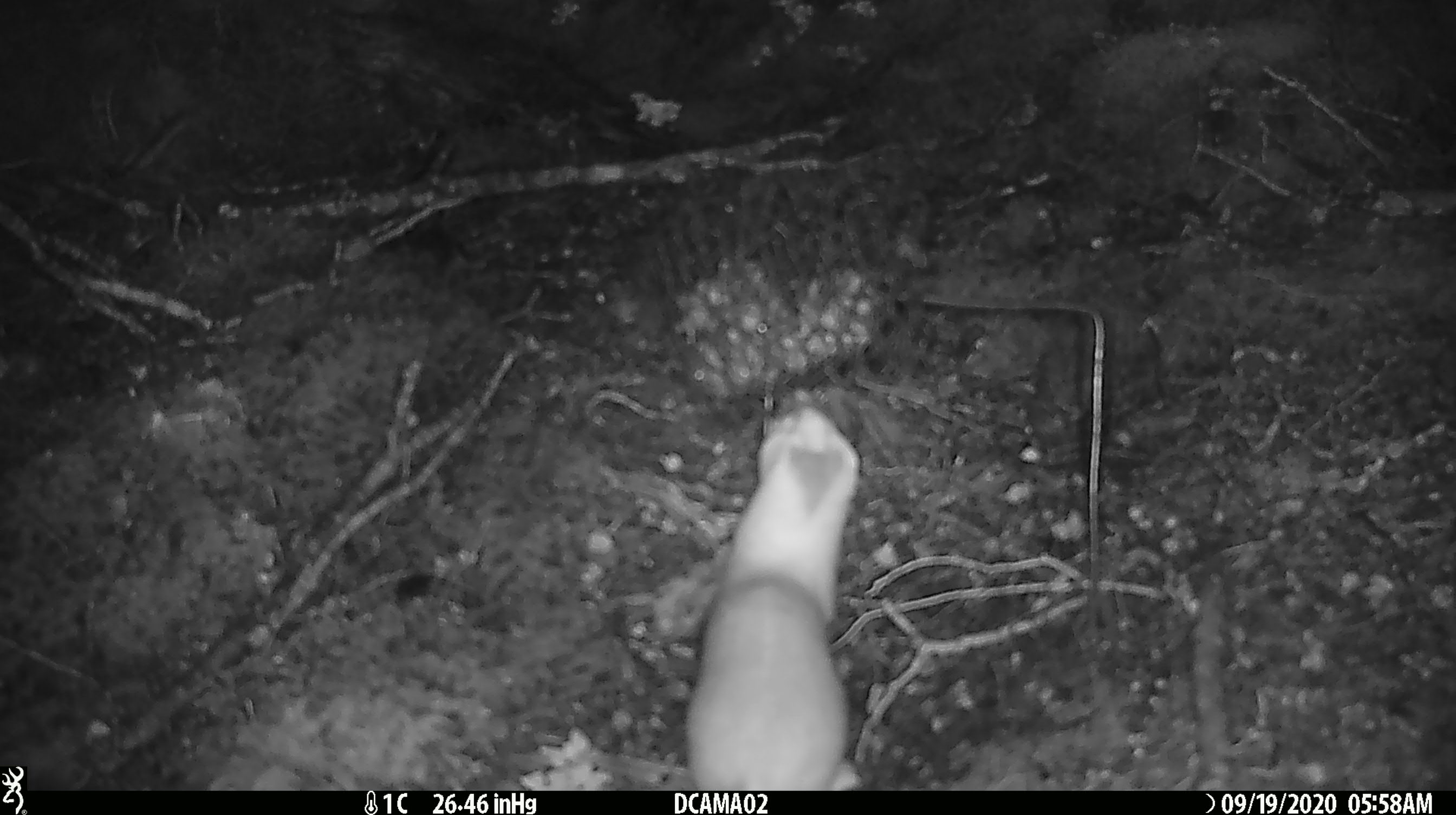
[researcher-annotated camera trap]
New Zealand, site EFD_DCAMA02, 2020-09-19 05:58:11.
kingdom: Animalia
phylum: Chordata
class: Mammalia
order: Carnivora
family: Mustelidae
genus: Mustela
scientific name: Mustela erminea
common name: stoat